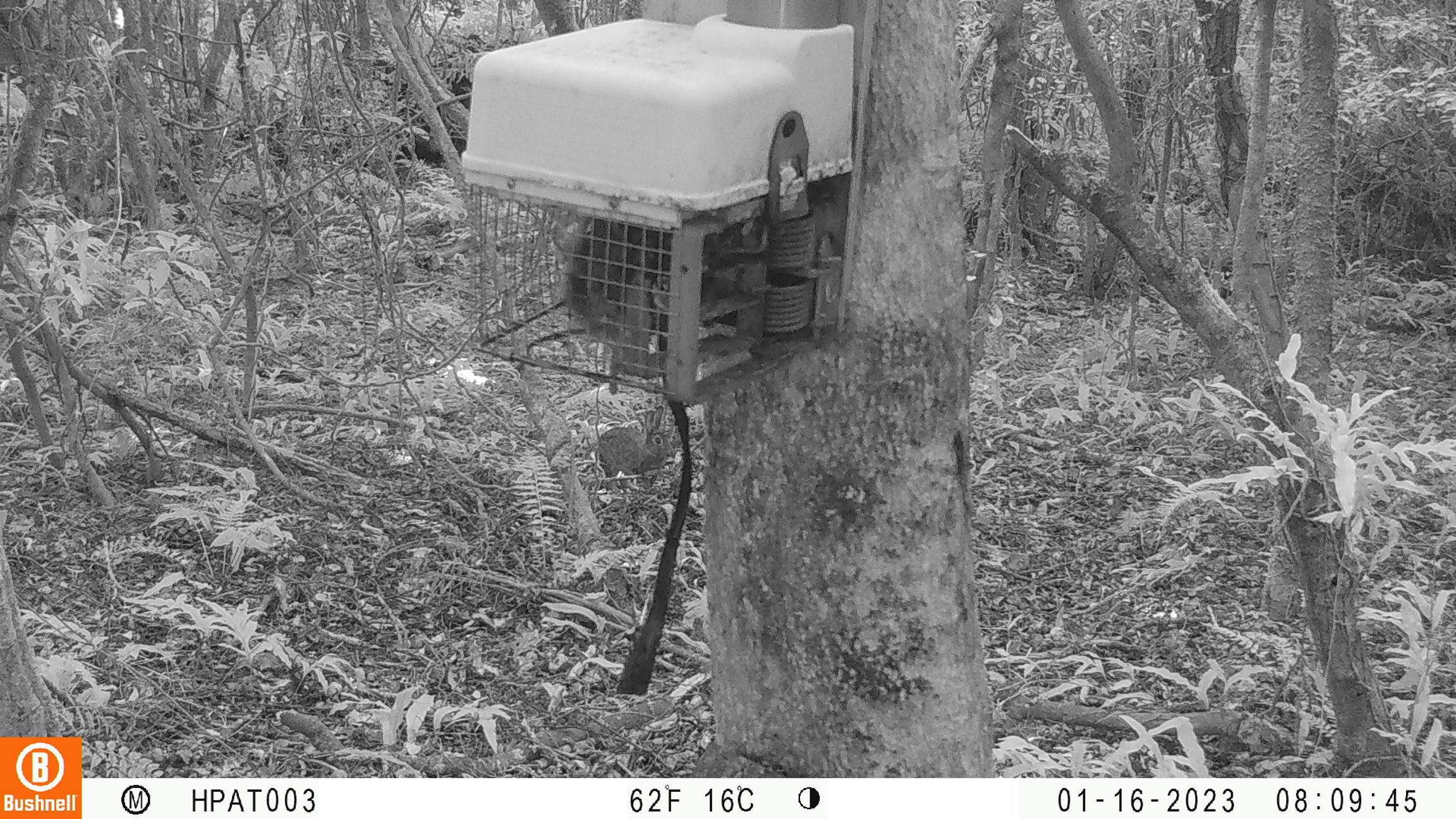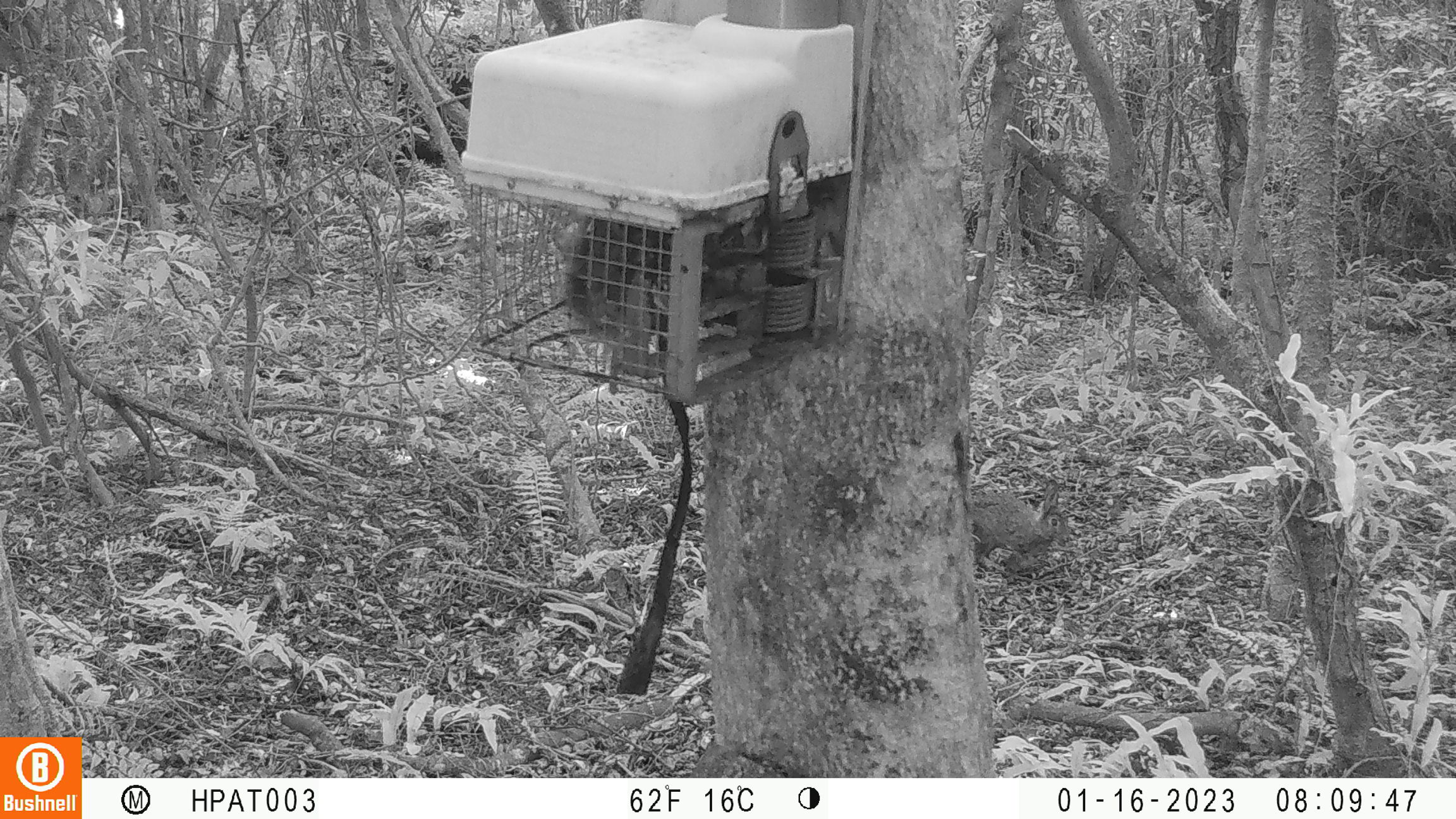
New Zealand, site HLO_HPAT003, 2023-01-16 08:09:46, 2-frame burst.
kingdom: Animalia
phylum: Chordata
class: Mammalia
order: Lagomorpha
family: Leporidae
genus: Oryctolagus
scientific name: Oryctolagus cuniculus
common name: european rabbit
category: rabbit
Rabbit (european rabbit) (Oryctolagus cuniculus).